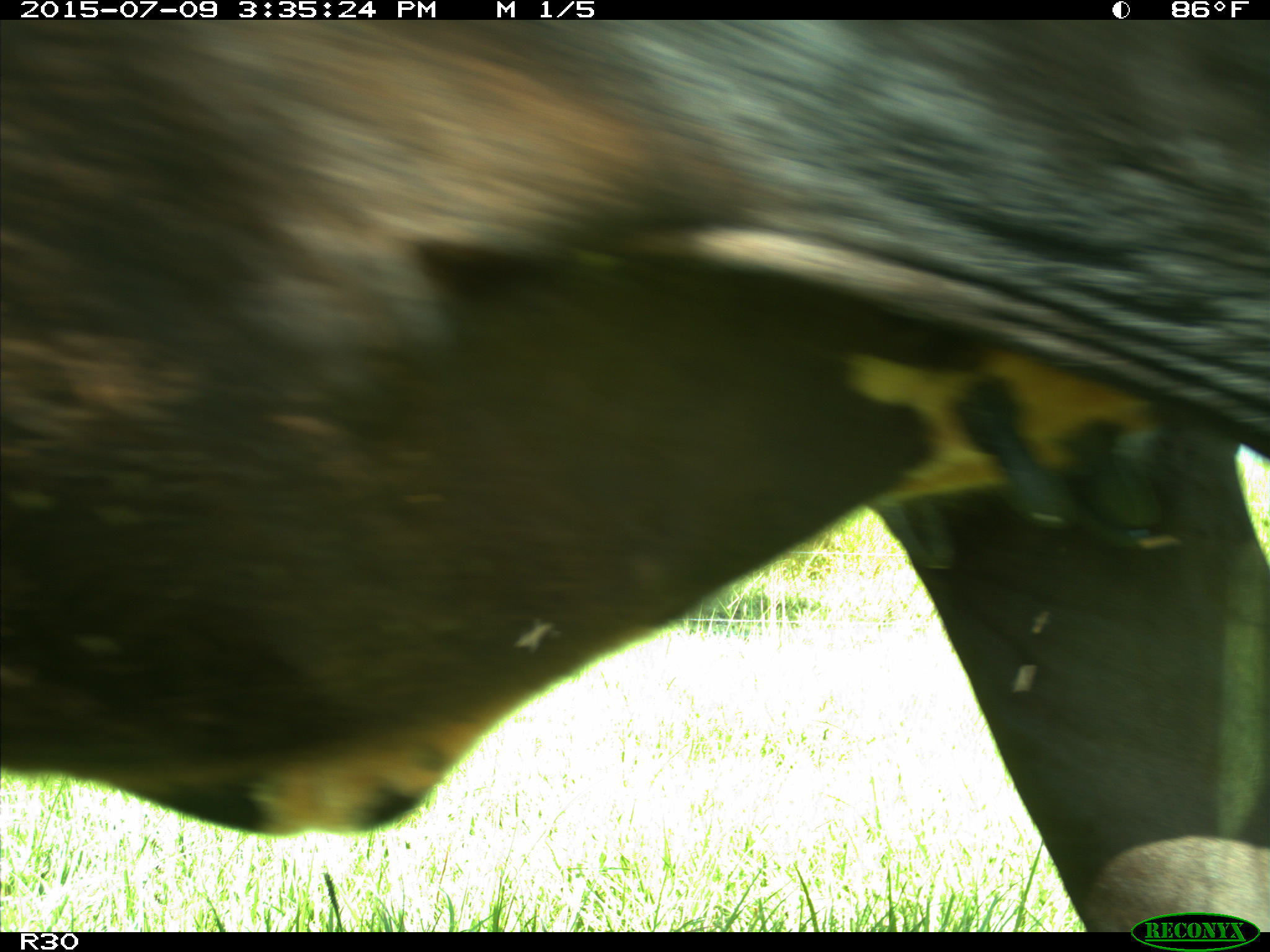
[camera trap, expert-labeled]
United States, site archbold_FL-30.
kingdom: Animalia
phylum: Chordata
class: Mammalia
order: Artiodactyla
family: Bovidae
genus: Bos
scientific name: Bos taurus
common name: domestic cow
Bos taurus (domestic cow).